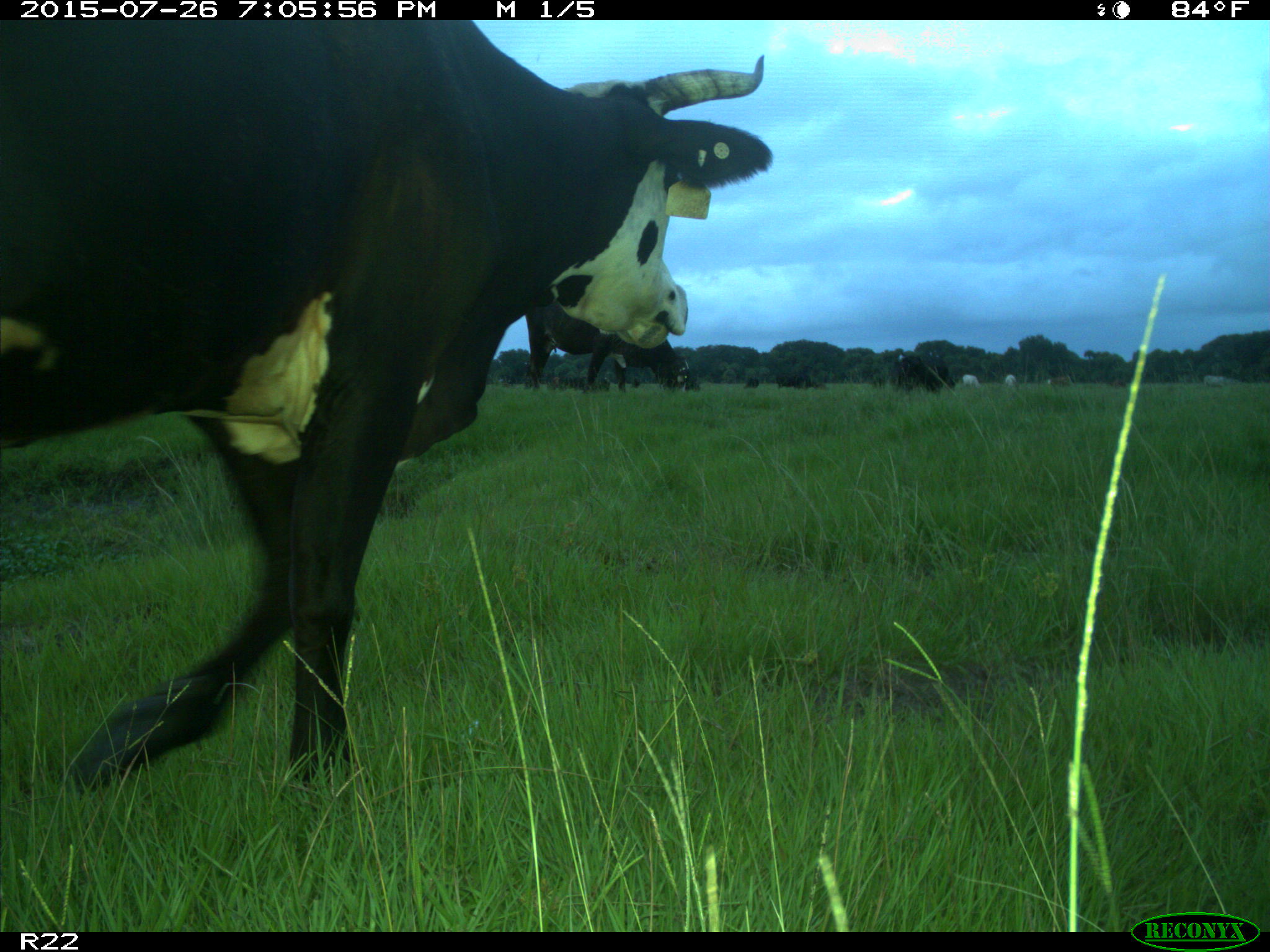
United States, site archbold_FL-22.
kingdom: Animalia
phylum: Chordata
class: Mammalia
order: Artiodactyla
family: Bovidae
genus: Bos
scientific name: Bos taurus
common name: domestic cow